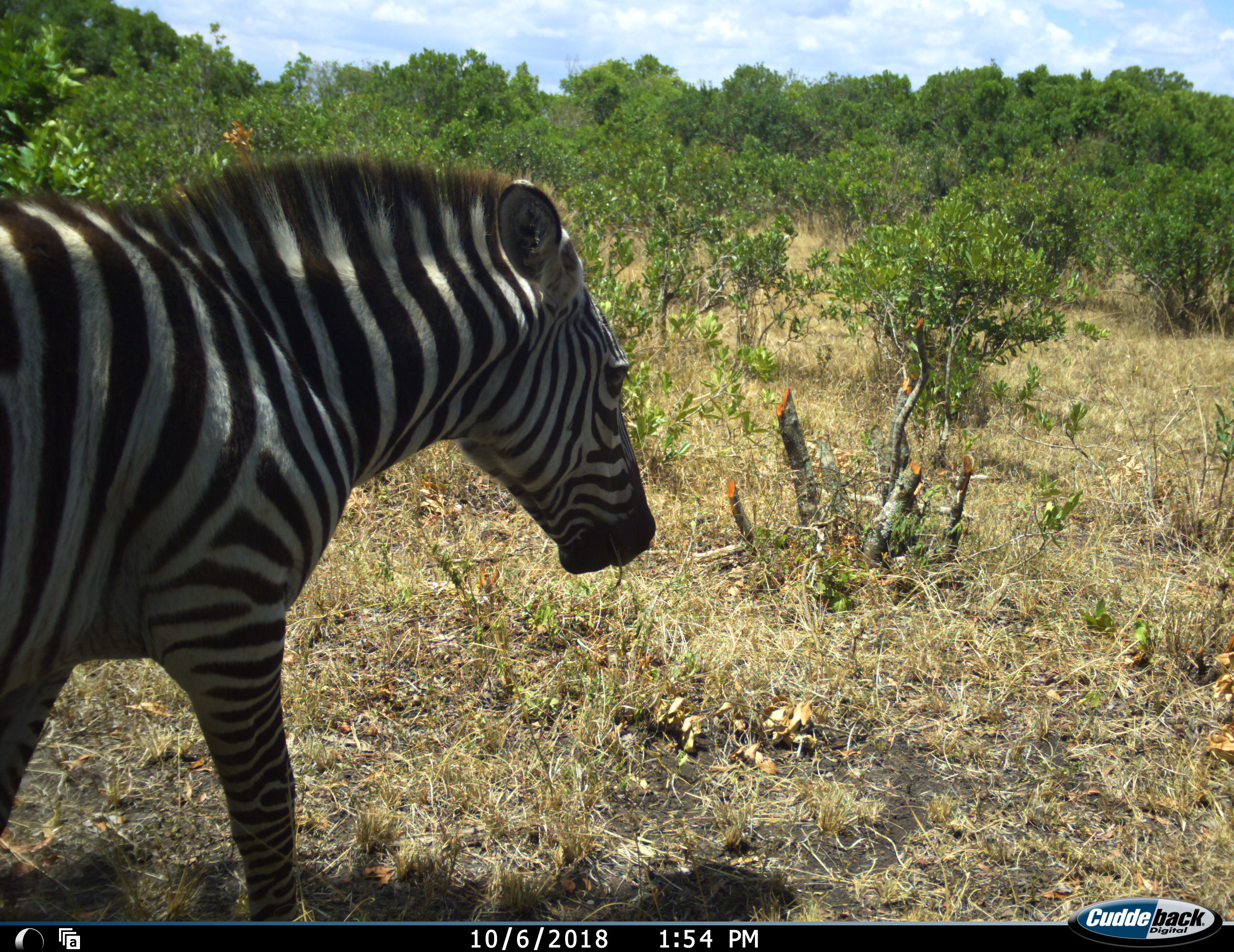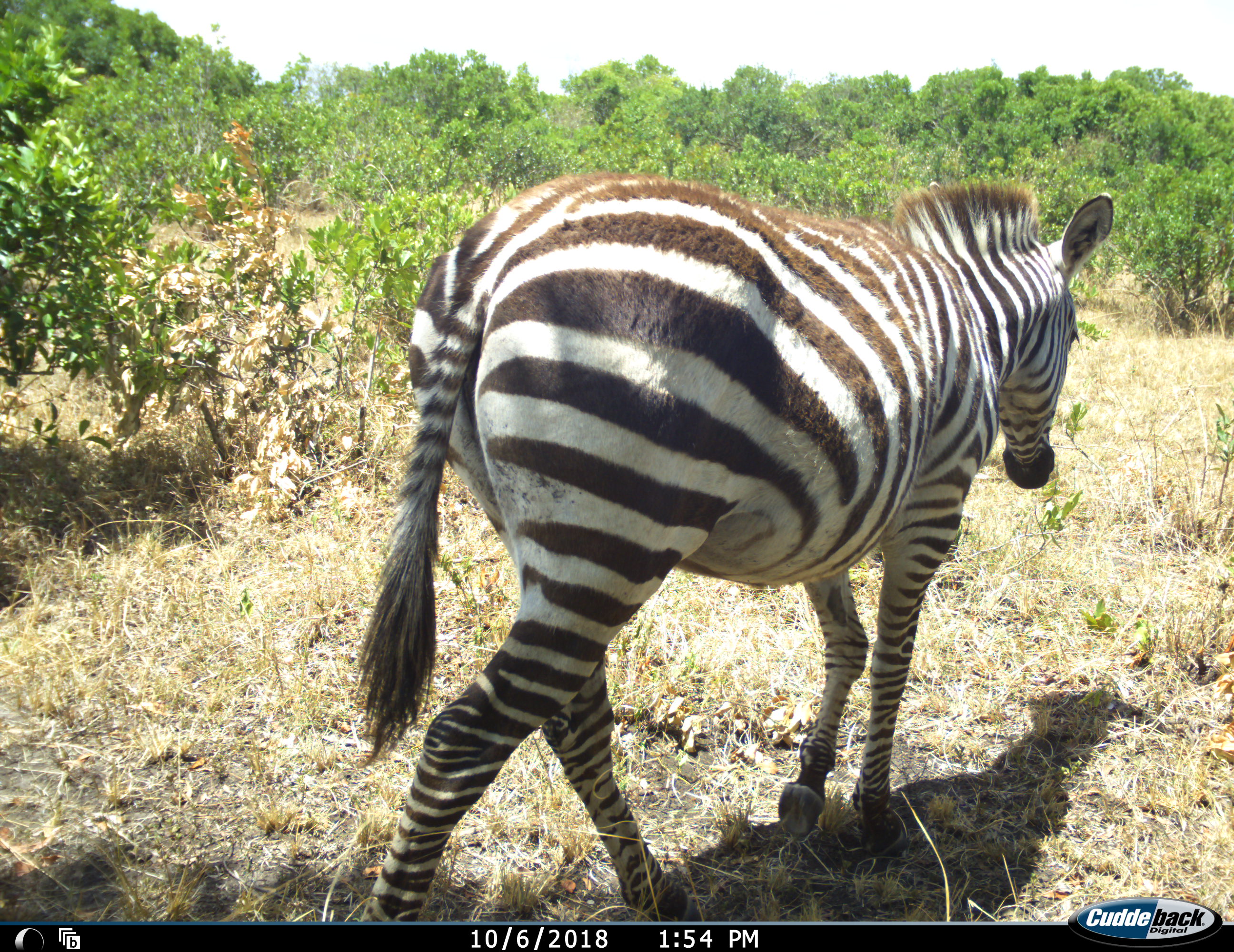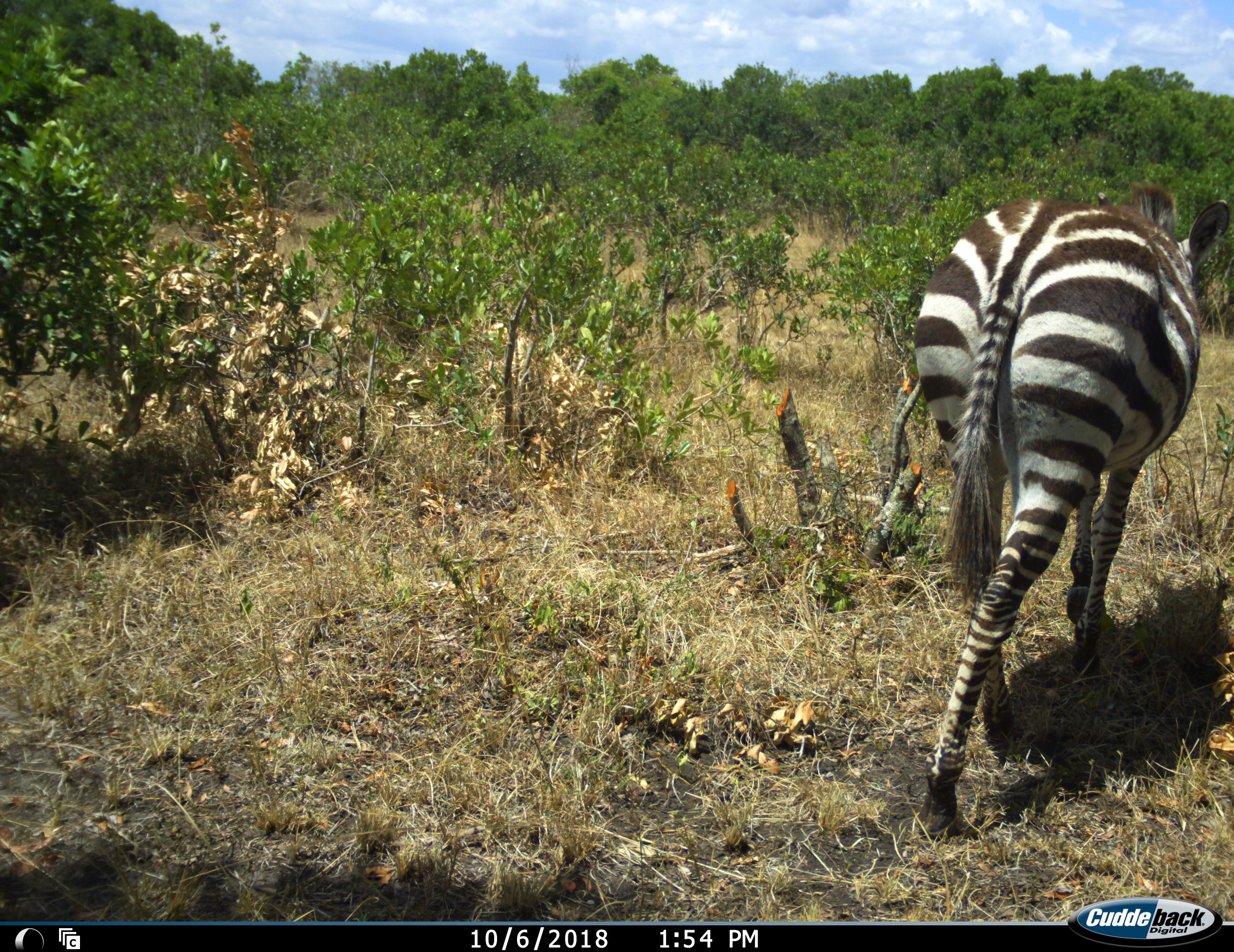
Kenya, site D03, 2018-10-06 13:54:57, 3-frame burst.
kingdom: Animalia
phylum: Chordata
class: Mammalia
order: Perissodactyla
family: Equidae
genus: Equus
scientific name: Equus quagga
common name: plains zebra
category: zebra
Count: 1.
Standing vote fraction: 0%.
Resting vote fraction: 0%.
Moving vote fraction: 100%.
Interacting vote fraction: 0%.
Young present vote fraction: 0%.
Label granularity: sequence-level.